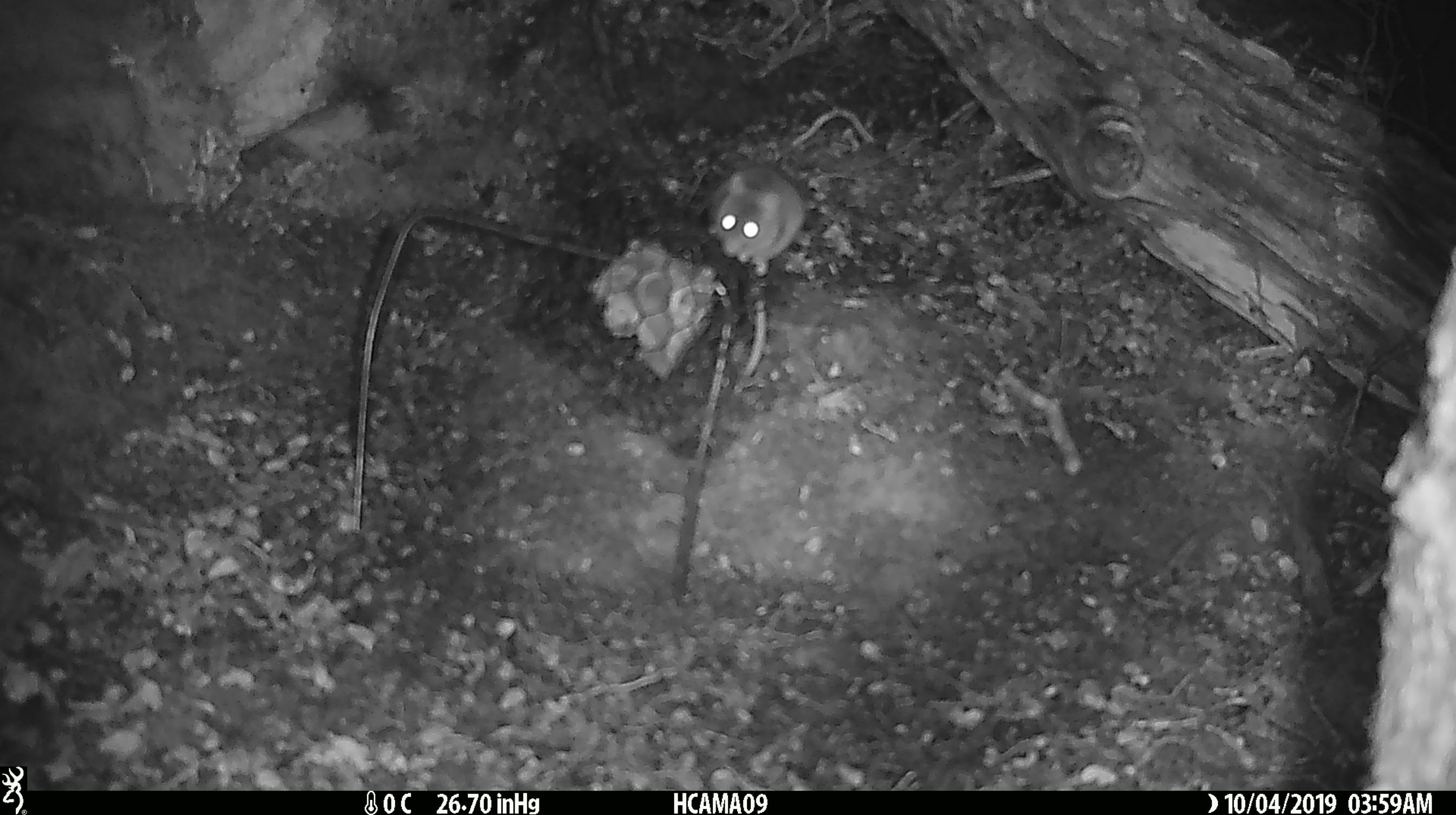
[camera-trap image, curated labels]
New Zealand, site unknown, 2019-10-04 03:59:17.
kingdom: Animalia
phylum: Chordata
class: Mammalia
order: Rodentia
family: Muridae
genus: Mus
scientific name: Mus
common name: mouse